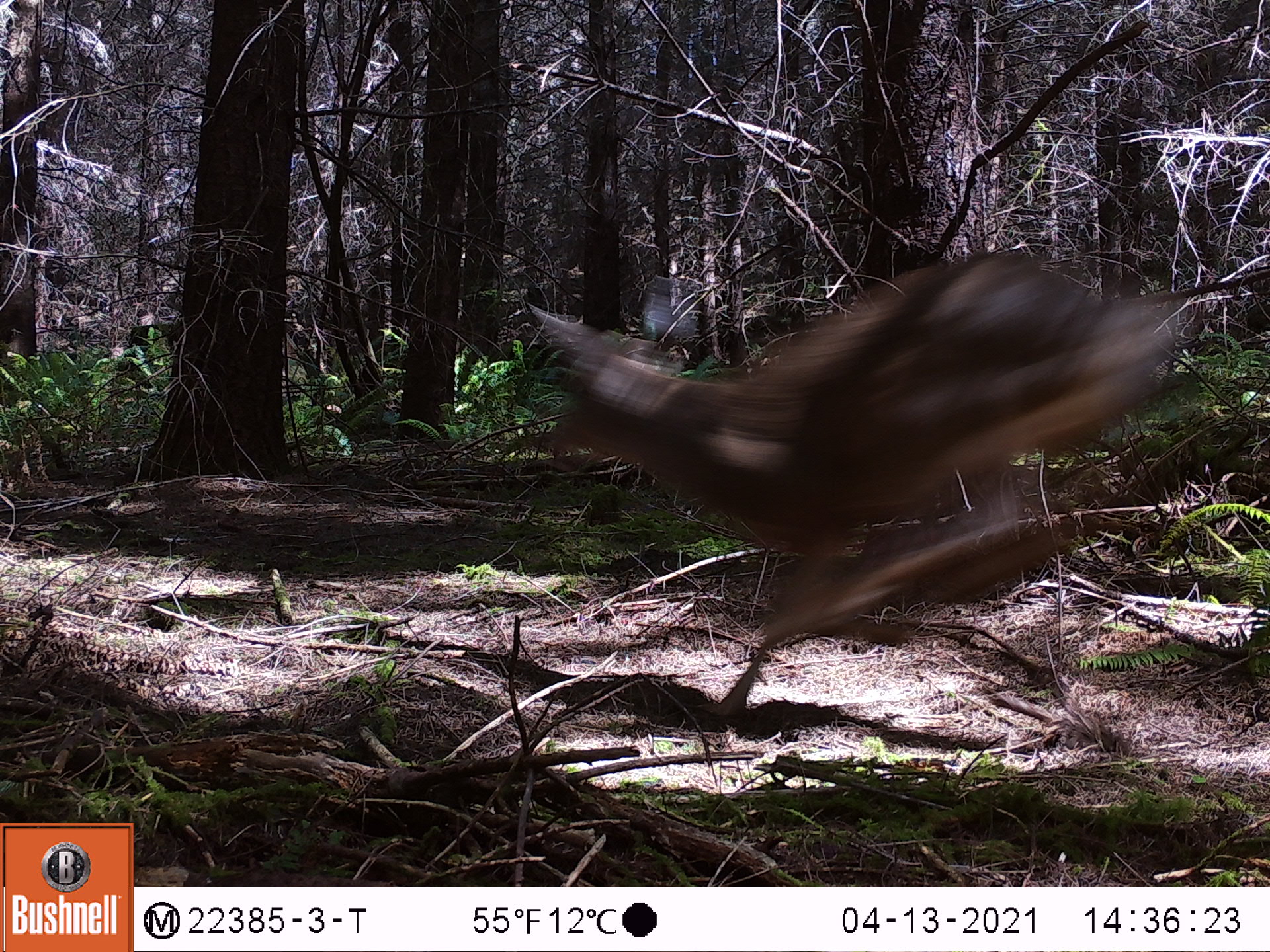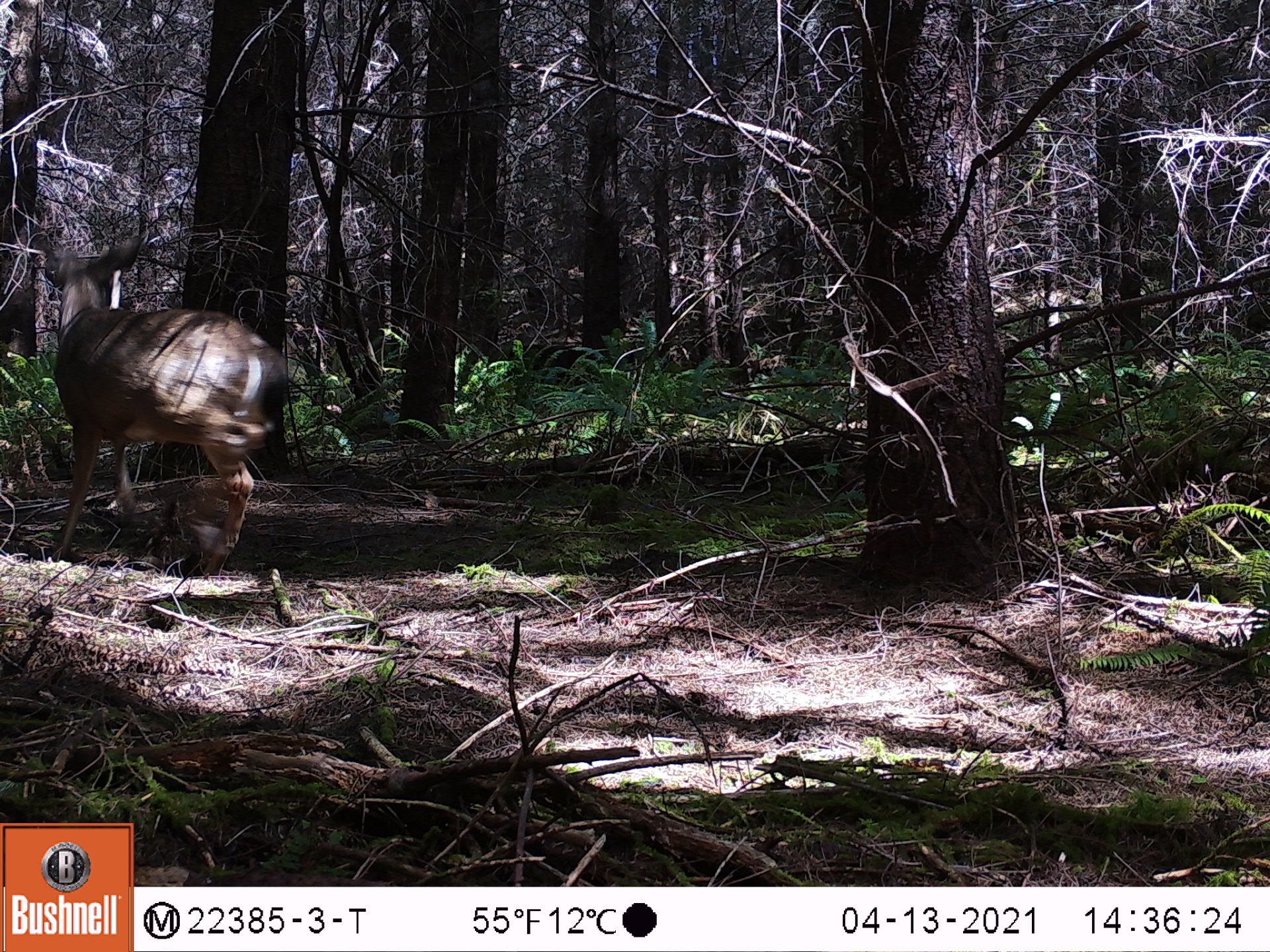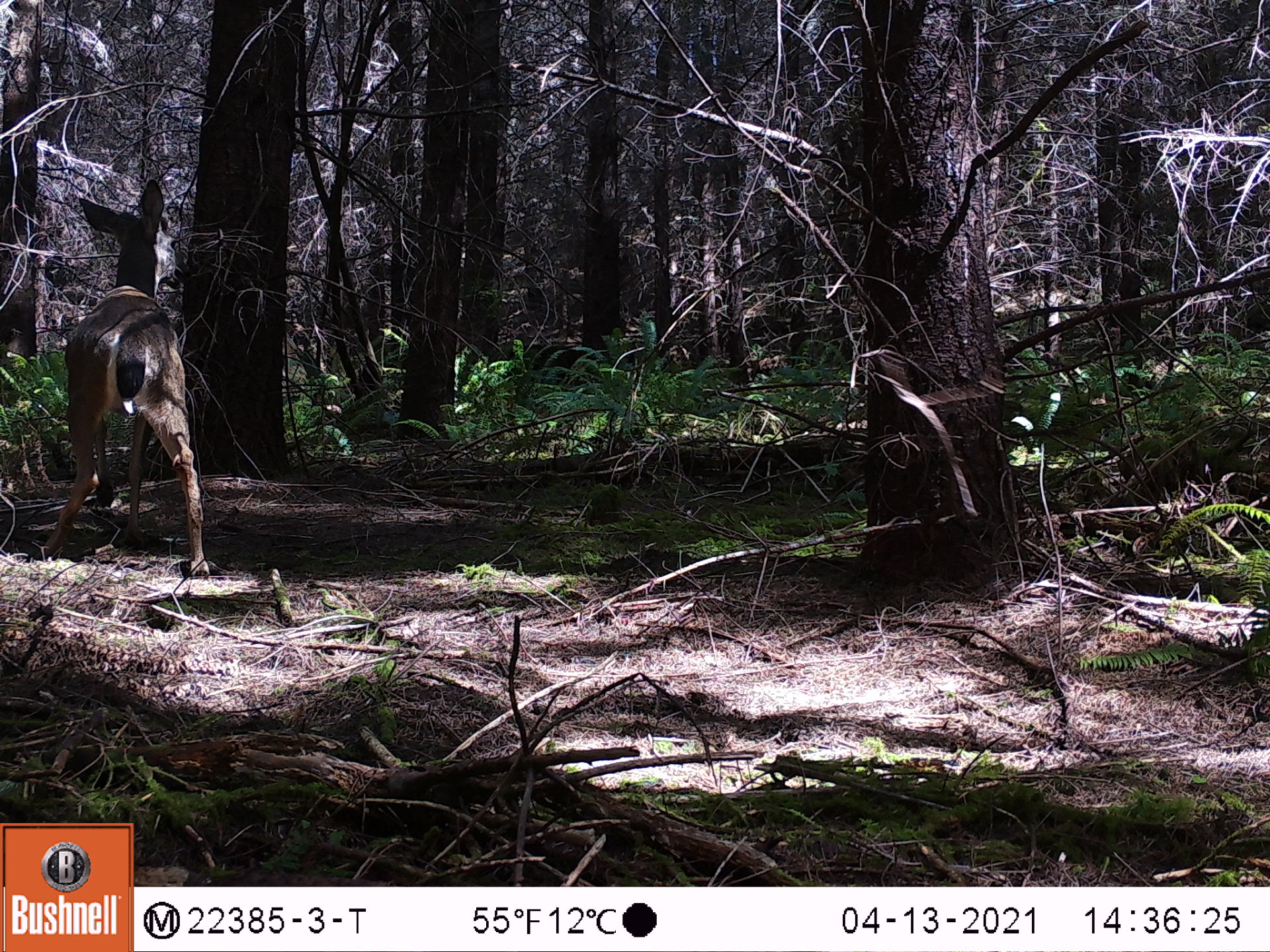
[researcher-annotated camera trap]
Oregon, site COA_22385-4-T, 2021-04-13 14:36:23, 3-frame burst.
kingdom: Animalia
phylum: Chordata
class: Mammalia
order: Artiodactyla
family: Cervidae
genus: Odocoileus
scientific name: Odocoileus hemionus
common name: black-tailed deer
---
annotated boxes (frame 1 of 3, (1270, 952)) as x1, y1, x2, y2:
black-tailed deer: 499, 214, 1172, 746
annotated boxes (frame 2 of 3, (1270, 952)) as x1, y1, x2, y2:
black-tailed deer: 20, 230, 300, 563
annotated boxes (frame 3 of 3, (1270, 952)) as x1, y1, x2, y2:
black-tailed deer: 36, 174, 225, 585